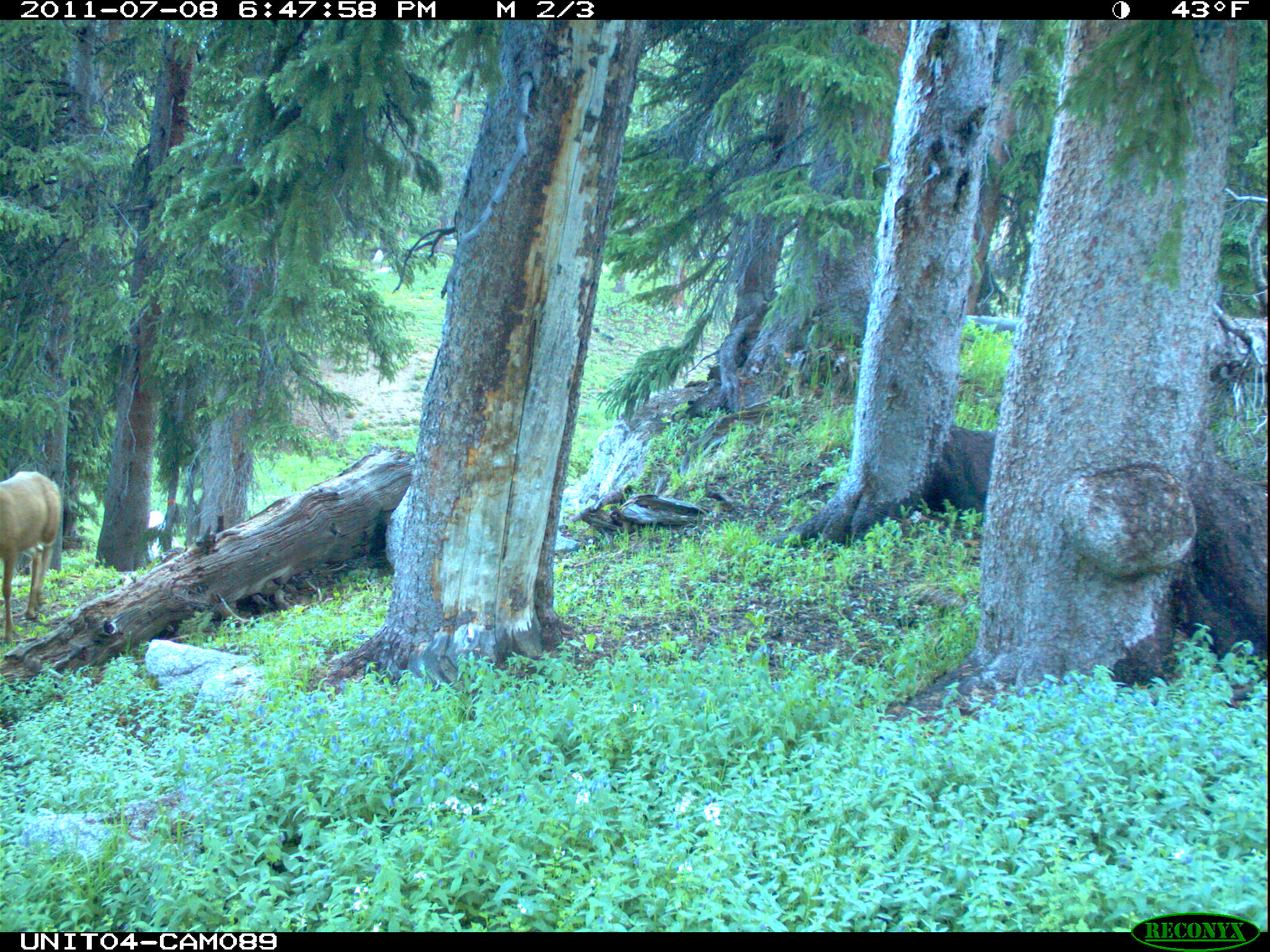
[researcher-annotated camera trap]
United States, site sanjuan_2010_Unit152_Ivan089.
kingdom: Animalia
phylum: Chordata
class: Mammalia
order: Artiodactyla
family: Cervidae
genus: Odocoileus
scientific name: Odocoileus hemionus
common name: mule deer